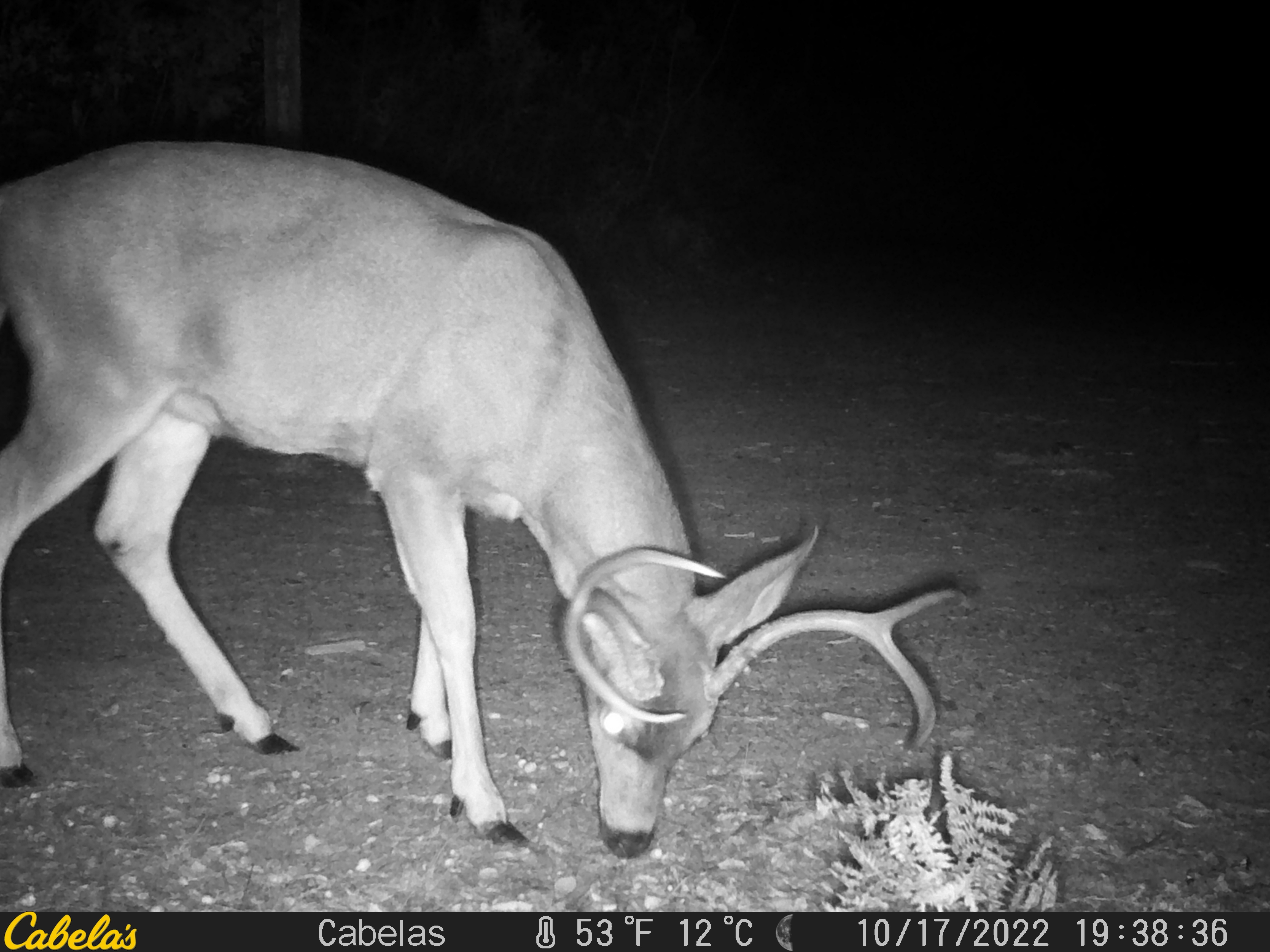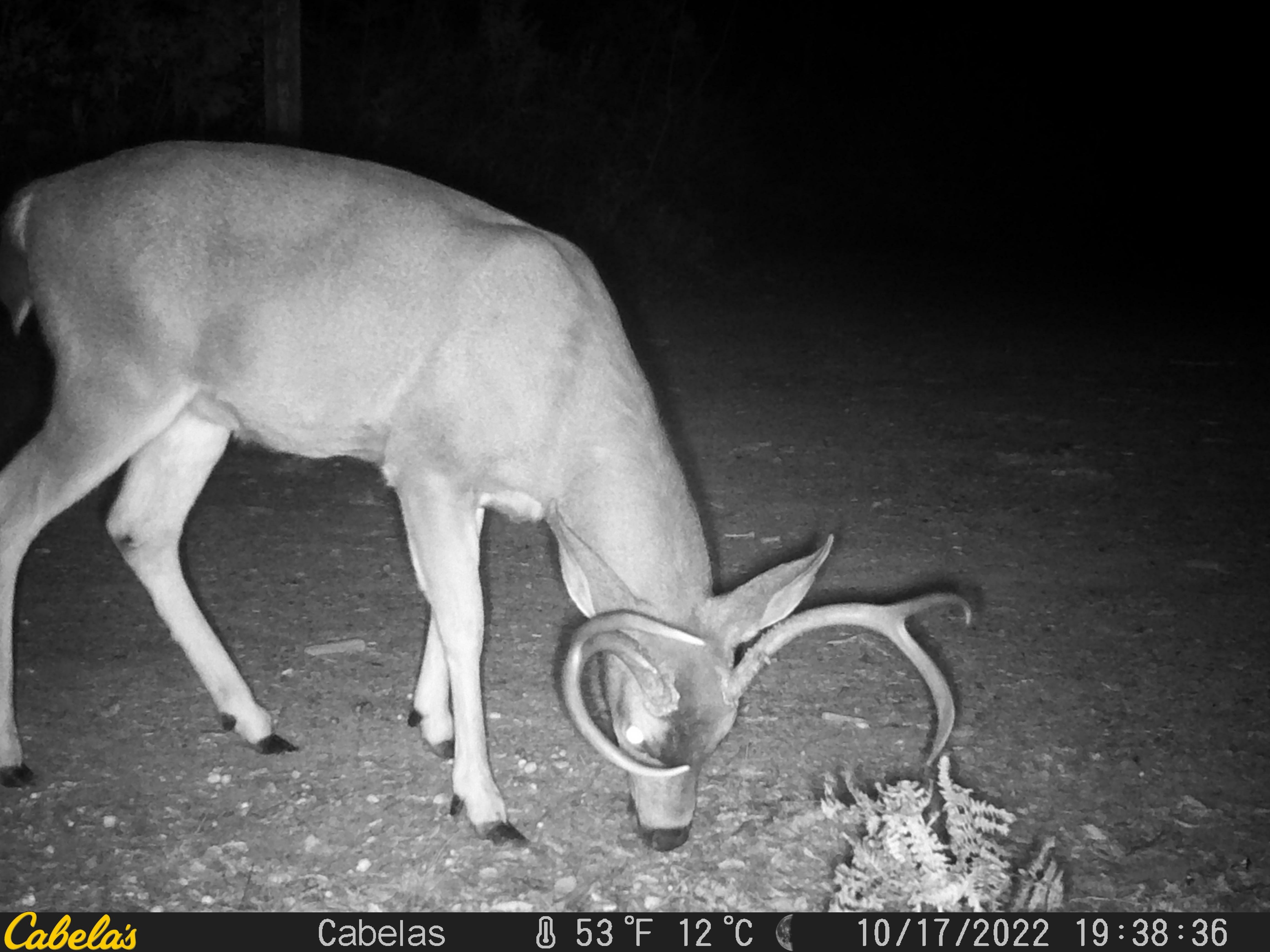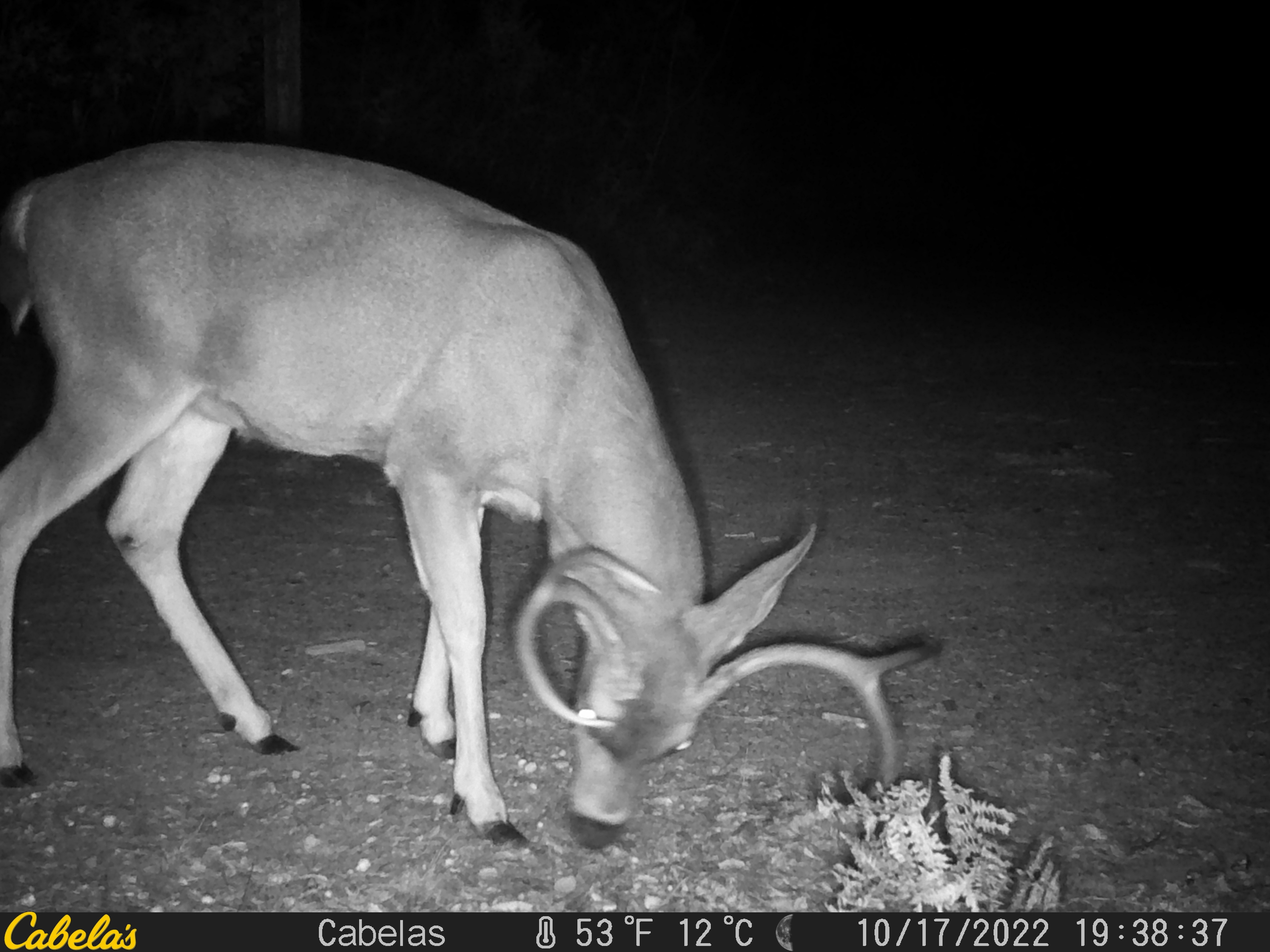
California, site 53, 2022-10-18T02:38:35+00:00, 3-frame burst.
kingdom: Animalia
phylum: Chordata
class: Mammalia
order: Artiodactyla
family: Cervidae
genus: Odocoileus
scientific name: Odocoileus hemionus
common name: mule deer